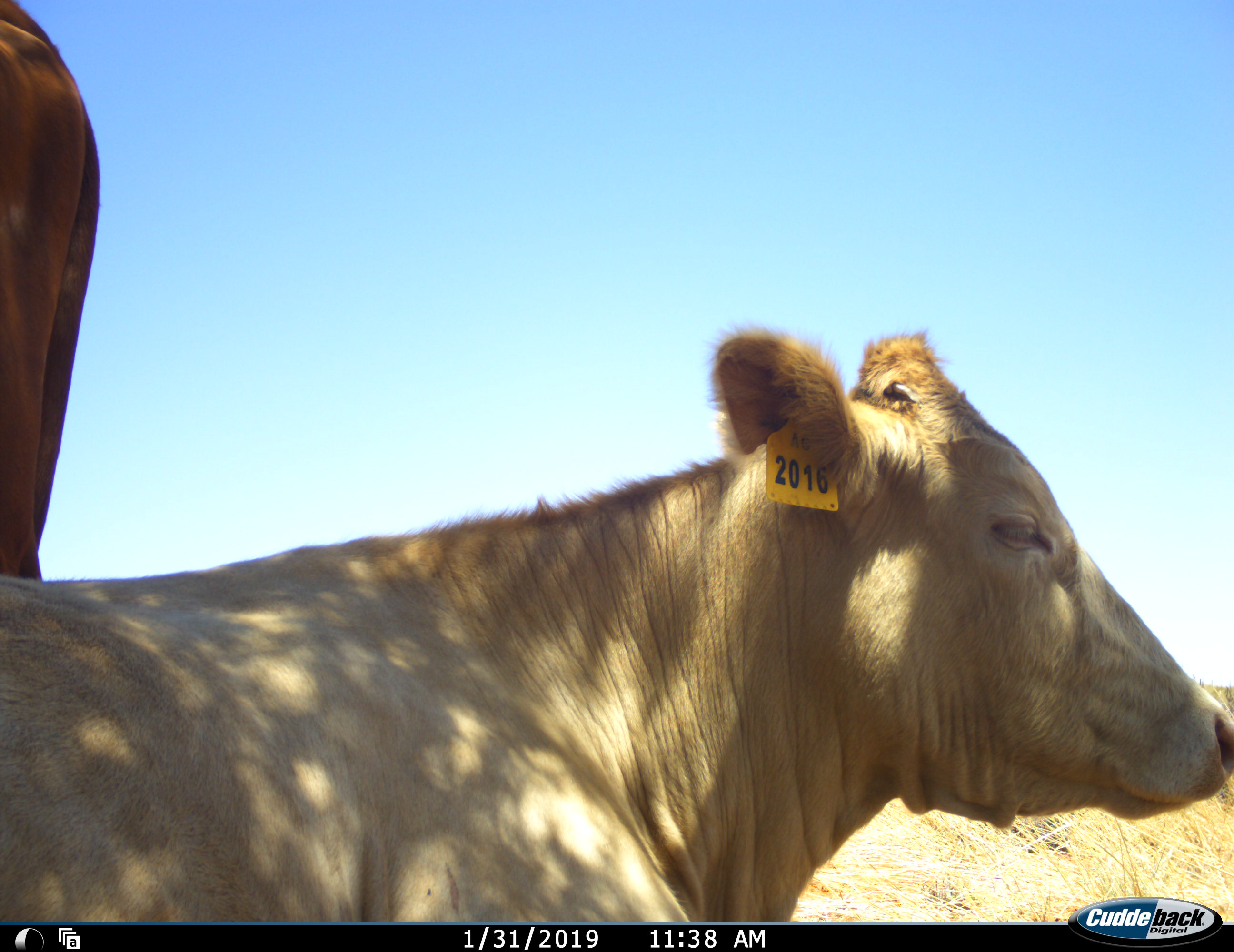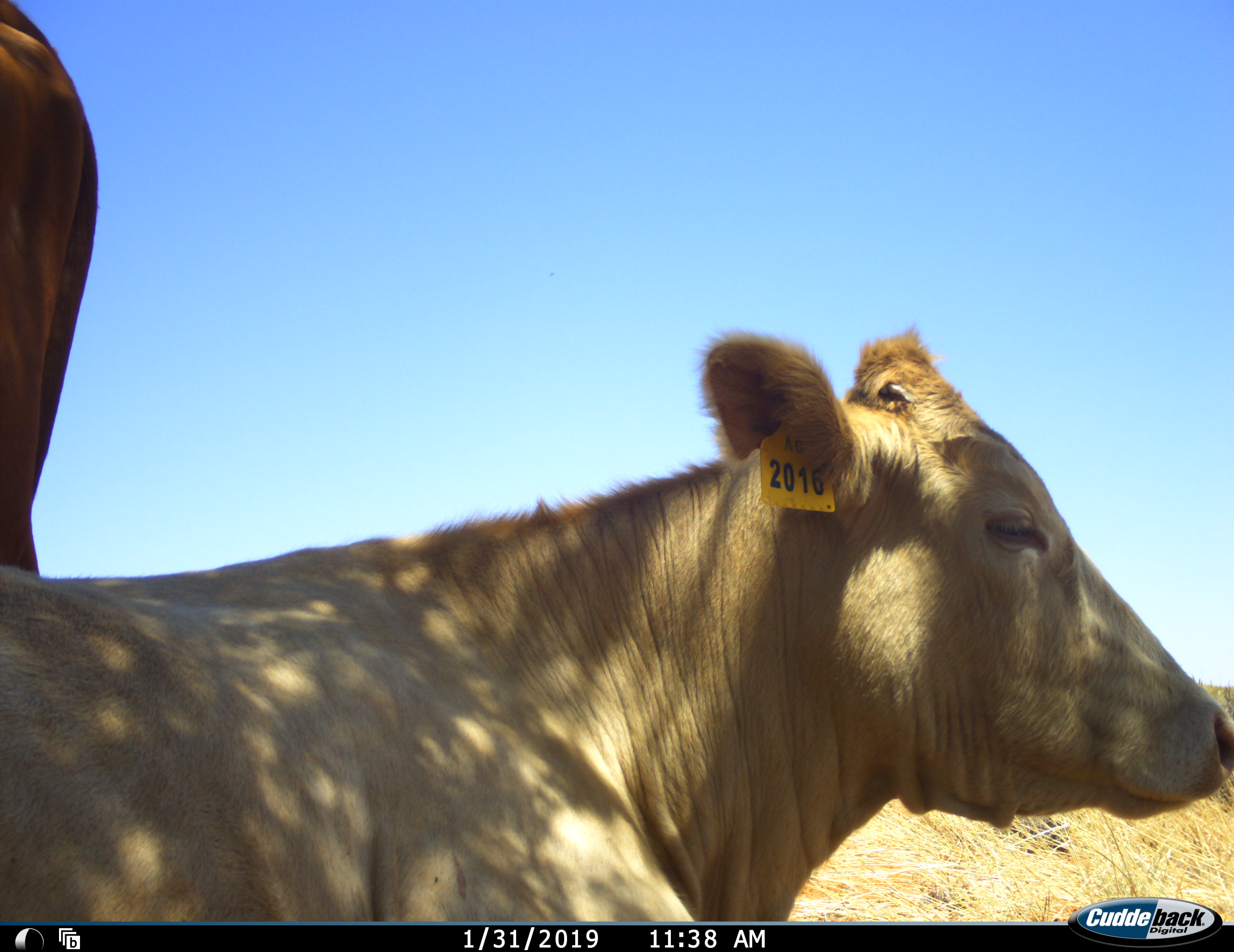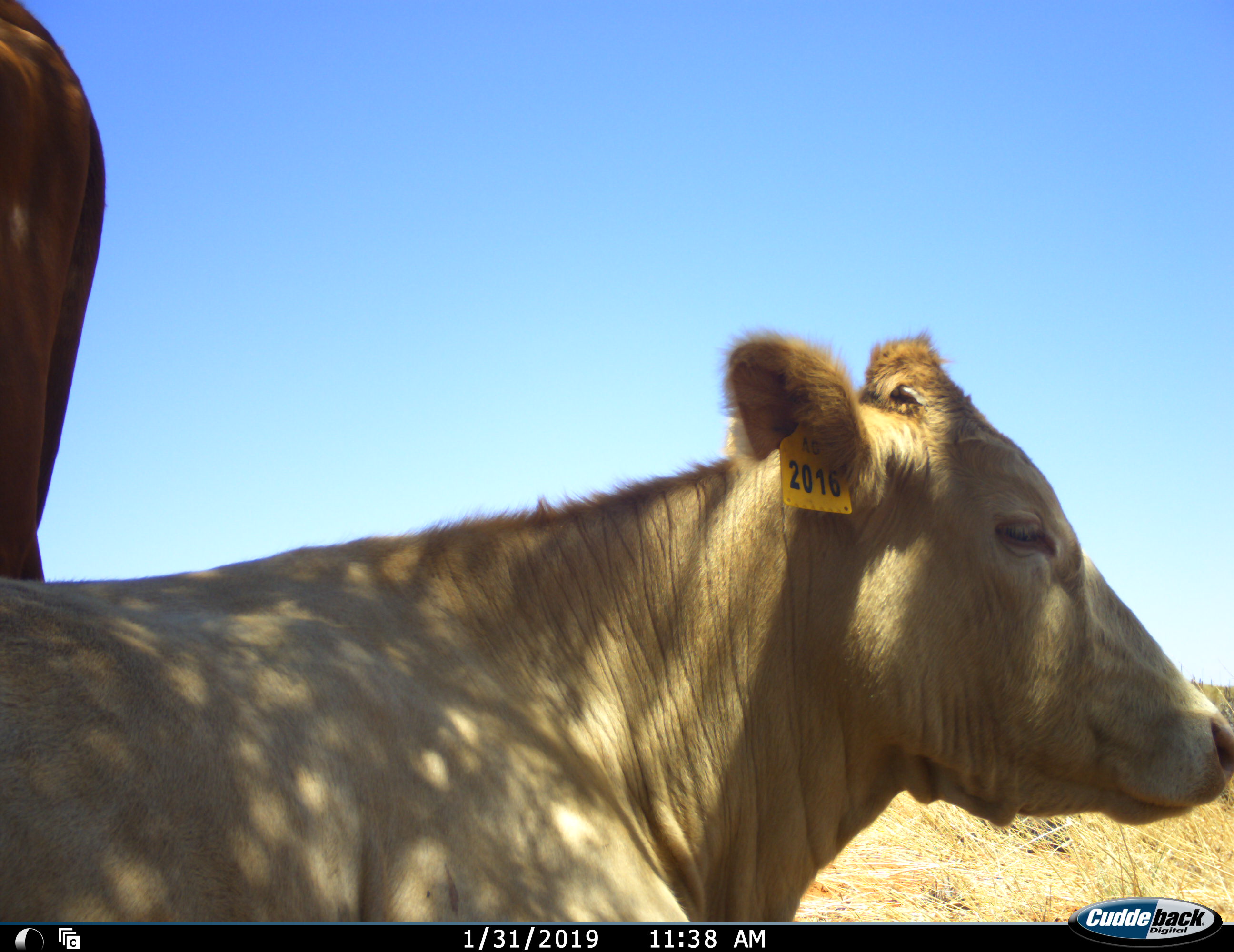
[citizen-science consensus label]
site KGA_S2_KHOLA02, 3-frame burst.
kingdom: Animalia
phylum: Chordata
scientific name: Vertebrata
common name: domestic animal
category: domesticanimal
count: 2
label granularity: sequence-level